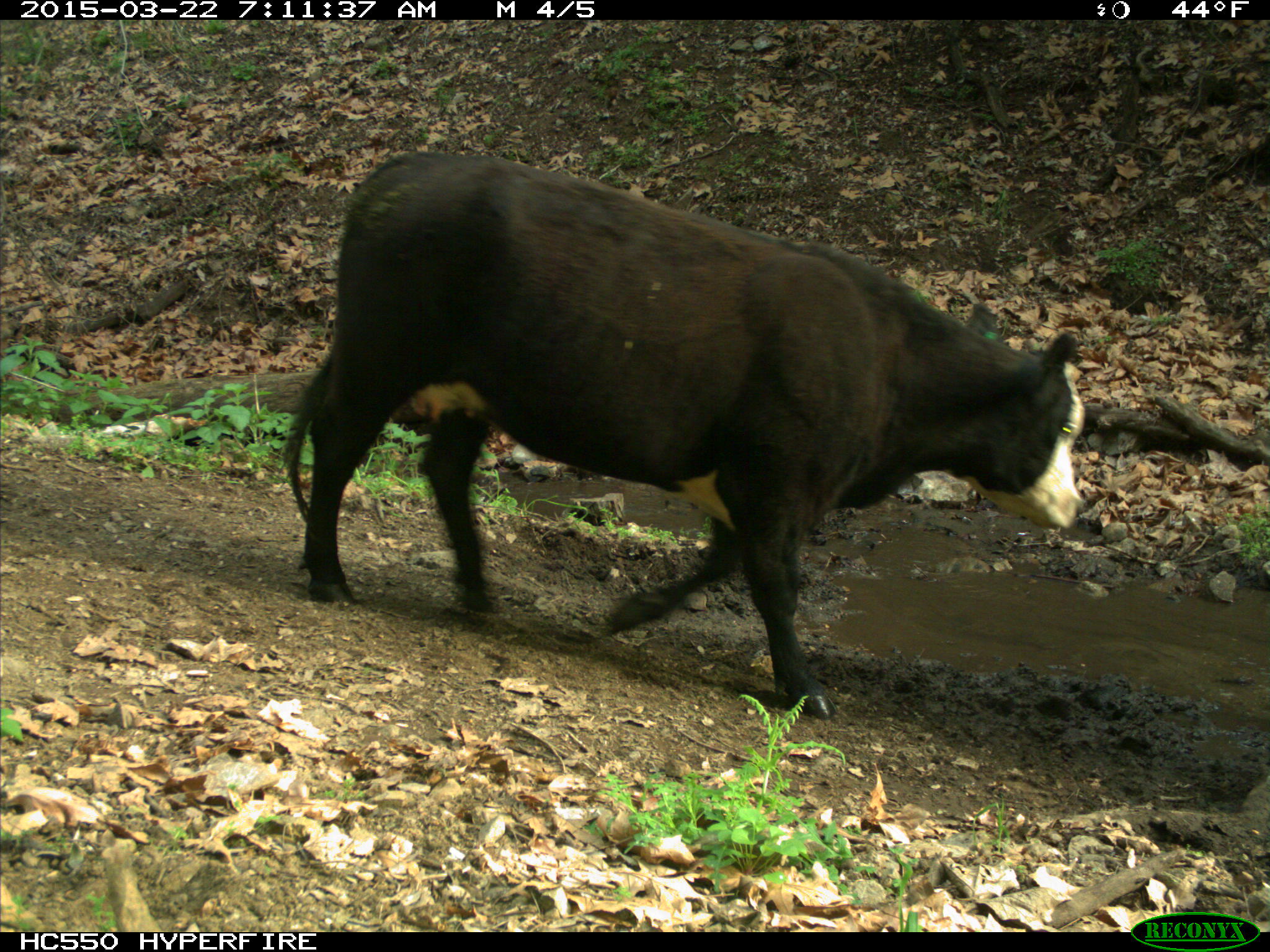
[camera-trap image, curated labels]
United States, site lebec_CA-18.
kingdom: Animalia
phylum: Chordata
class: Mammalia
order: Artiodactyla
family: Bovidae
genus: Bos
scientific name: Bos taurus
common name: domestic cow